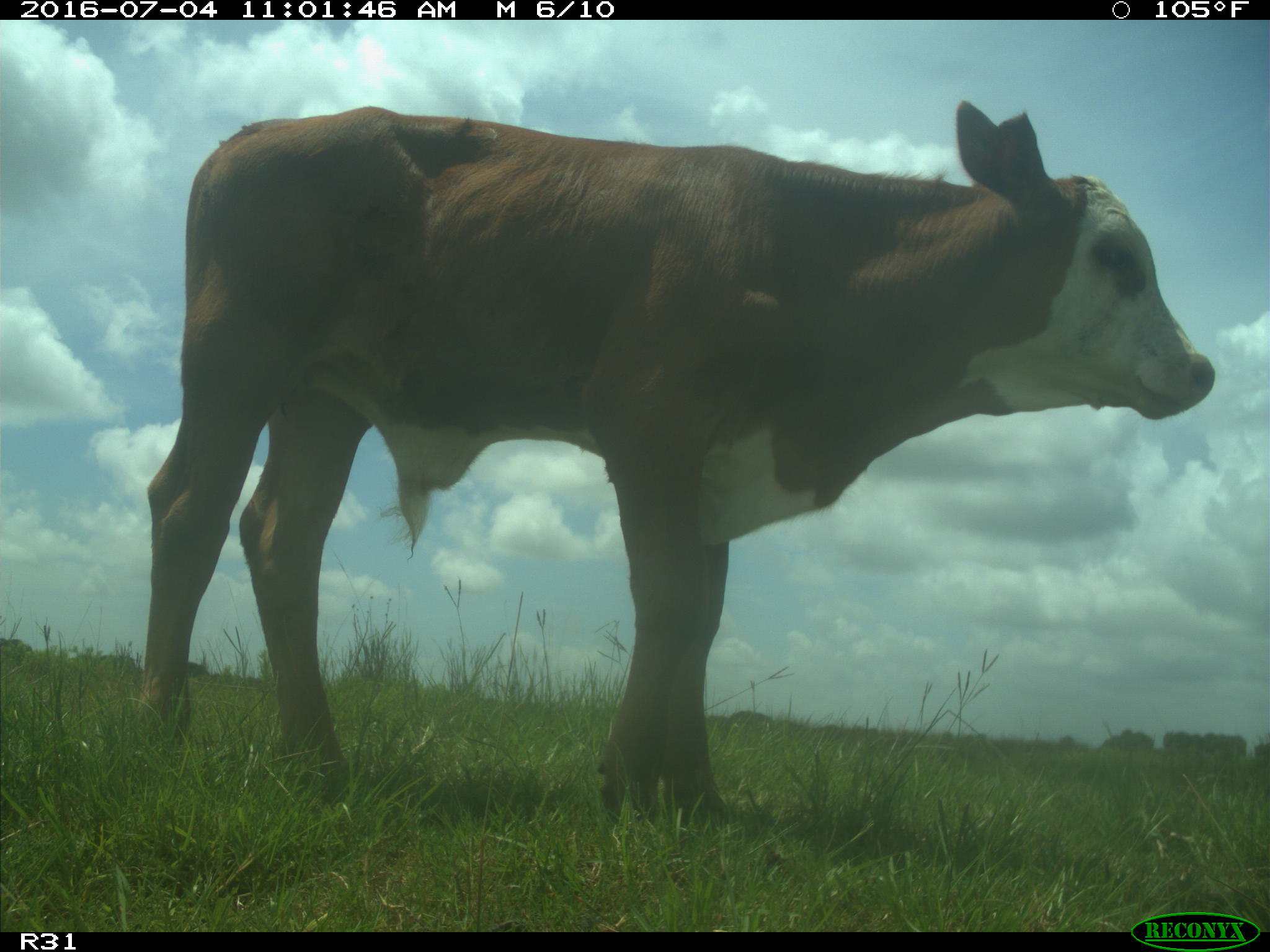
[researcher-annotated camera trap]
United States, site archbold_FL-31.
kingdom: Animalia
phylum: Chordata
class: Mammalia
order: Artiodactyla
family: Bovidae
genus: Bos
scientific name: Bos taurus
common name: domestic cow